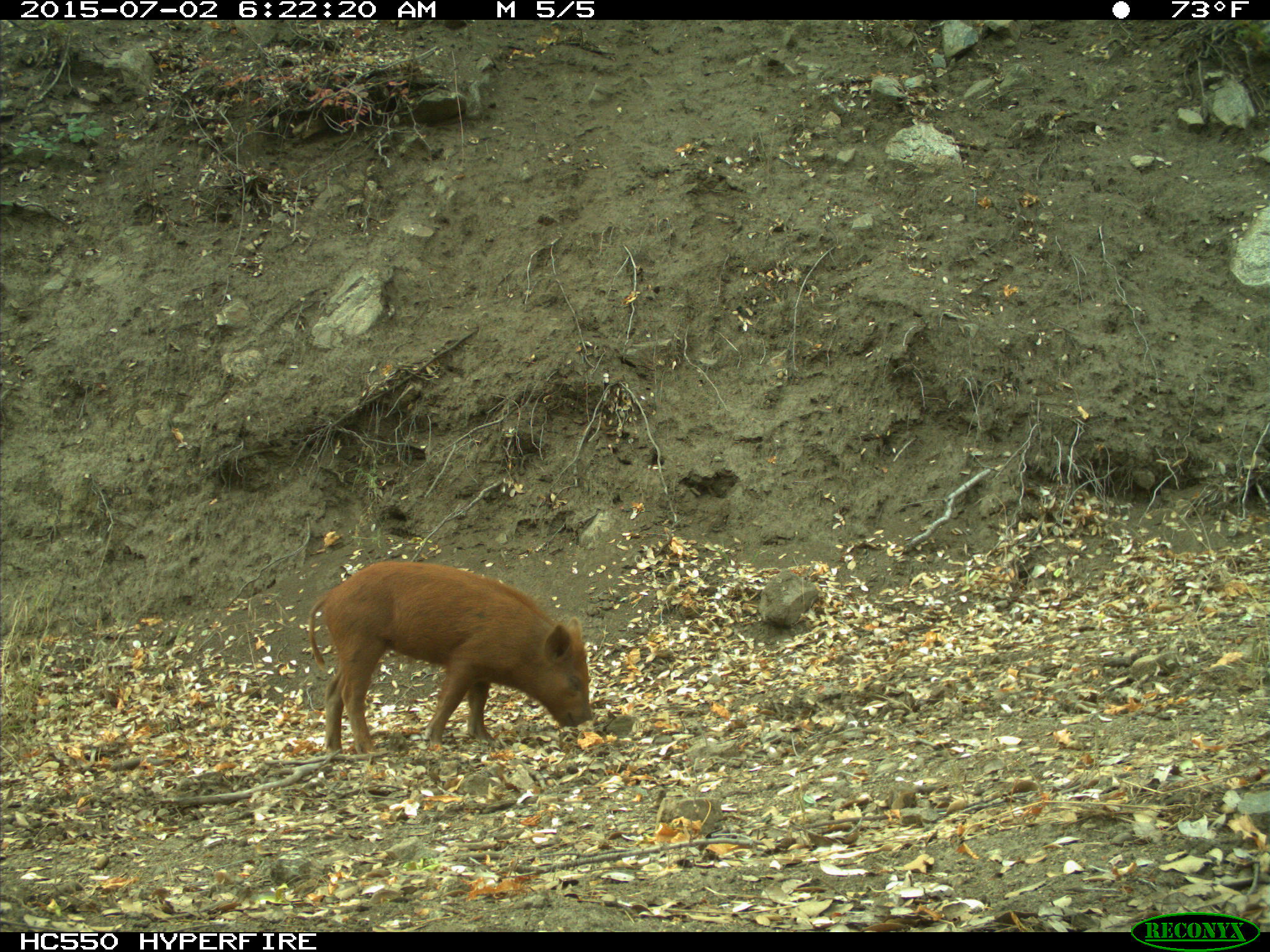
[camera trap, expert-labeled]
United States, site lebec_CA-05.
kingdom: Animalia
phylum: Chordata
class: Mammalia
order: Artiodactyla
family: Suidae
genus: Sus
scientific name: Sus scrofa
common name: wild boar